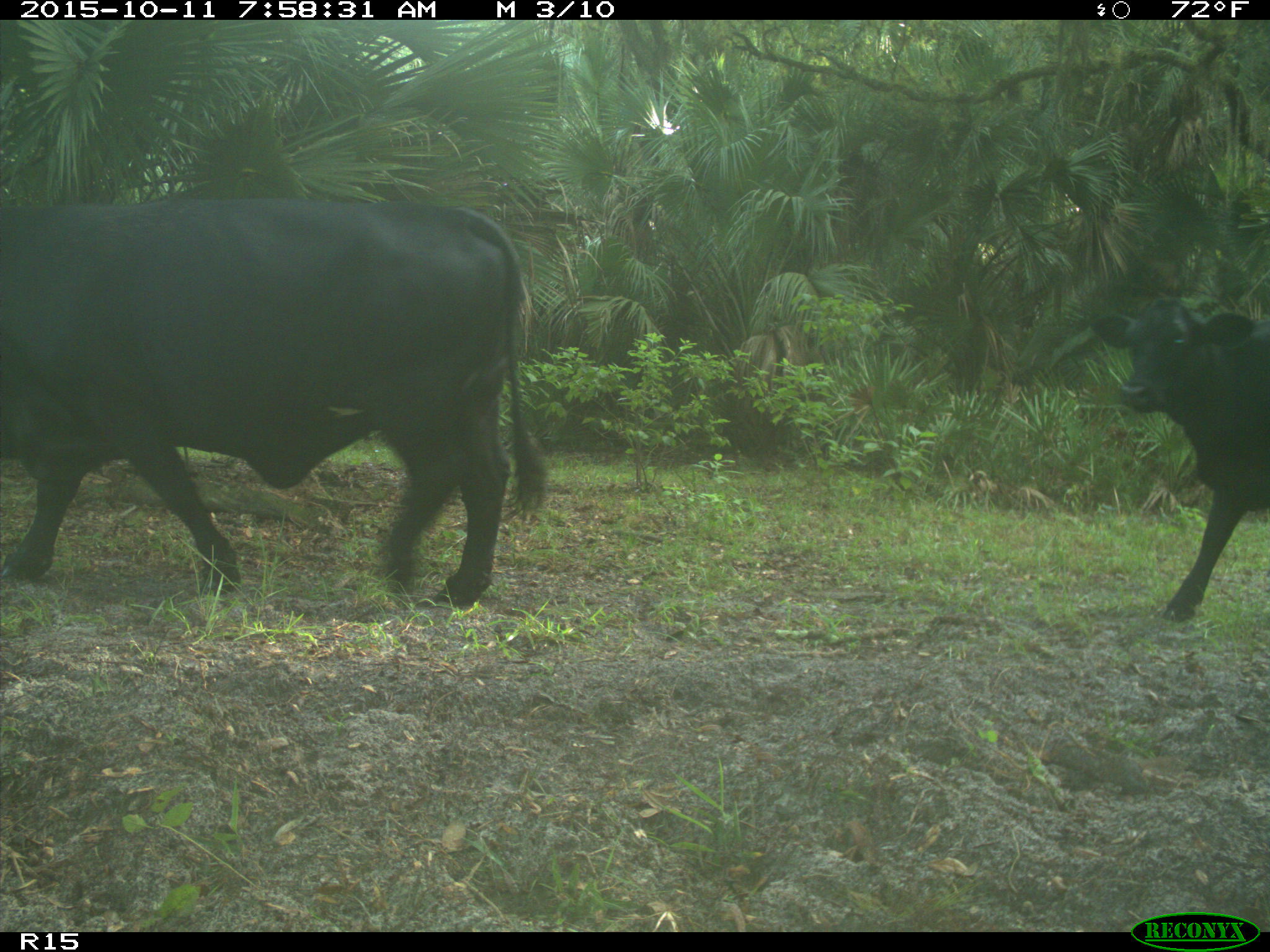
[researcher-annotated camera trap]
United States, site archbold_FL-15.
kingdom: Animalia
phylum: Chordata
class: Mammalia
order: Artiodactyla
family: Bovidae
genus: Bos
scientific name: Bos taurus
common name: domestic cow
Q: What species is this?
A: Bos taurus (domestic cow).